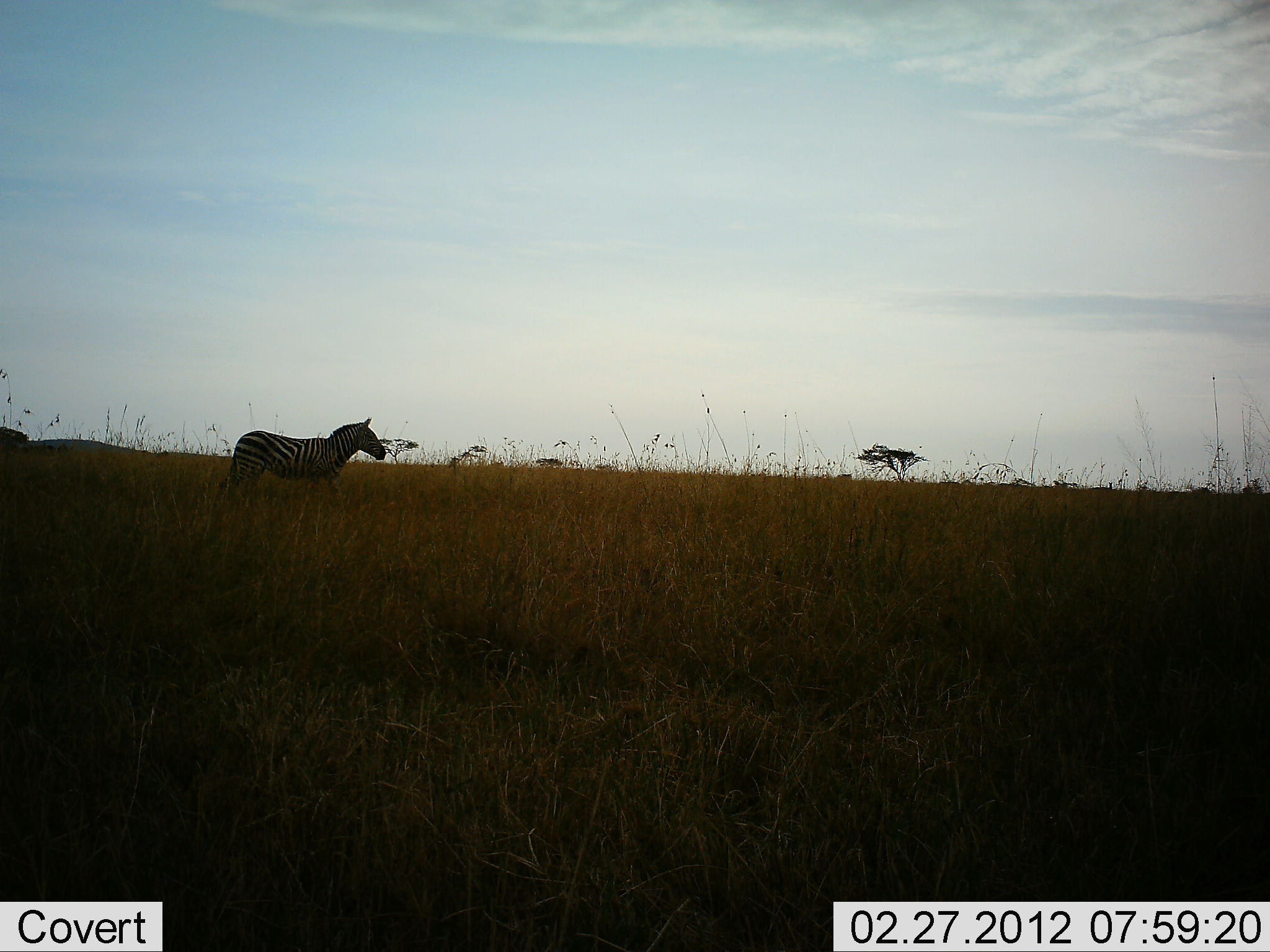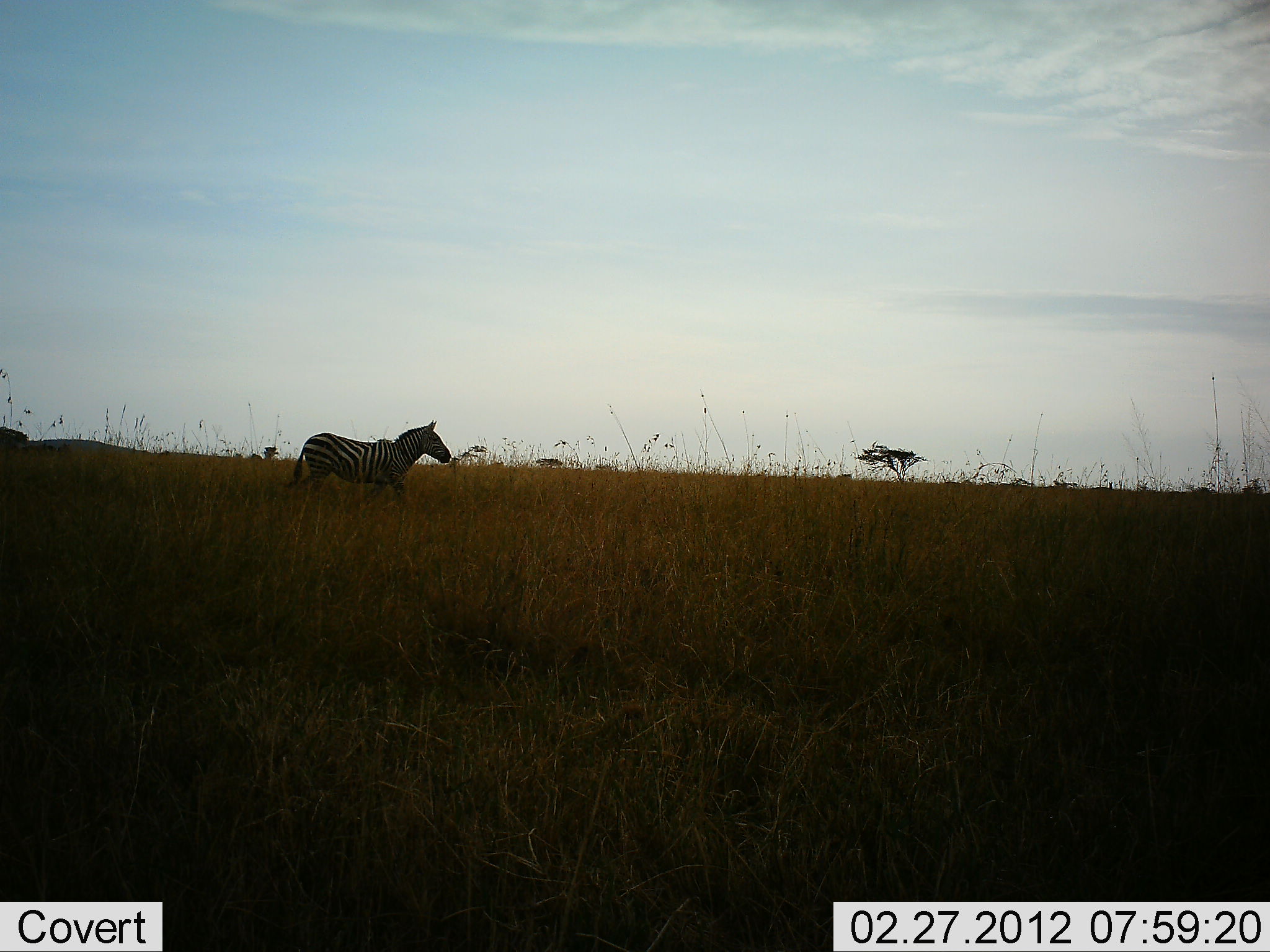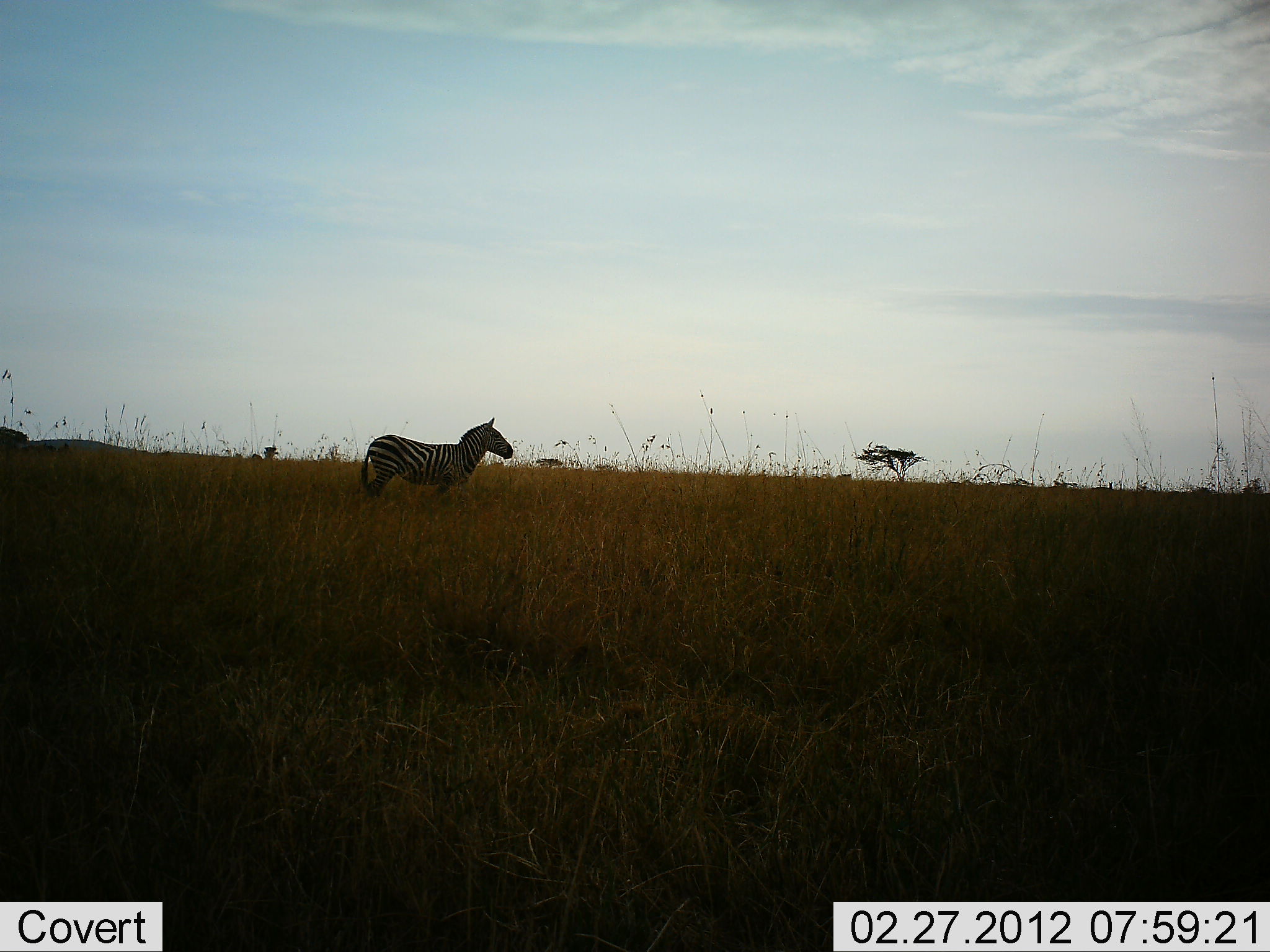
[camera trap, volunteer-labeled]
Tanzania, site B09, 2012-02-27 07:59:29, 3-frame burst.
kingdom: Animalia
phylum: Chordata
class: Mammalia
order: Perissodactyla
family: Equidae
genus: Equus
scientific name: Equus quagga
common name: plains zebra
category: zebra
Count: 1.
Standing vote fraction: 0%.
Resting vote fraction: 0%.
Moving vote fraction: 100%.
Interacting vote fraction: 0%.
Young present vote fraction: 0%.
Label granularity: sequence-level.